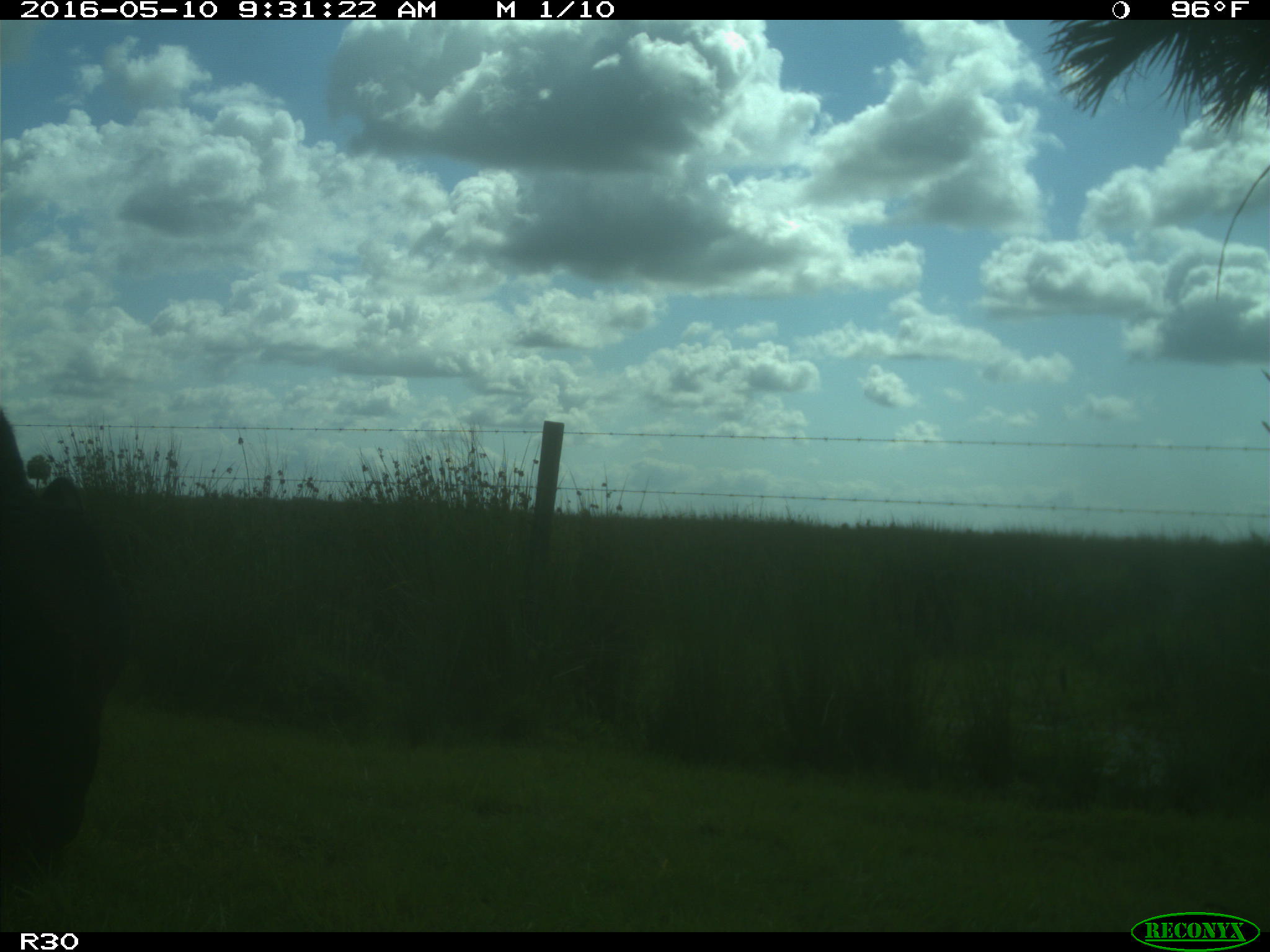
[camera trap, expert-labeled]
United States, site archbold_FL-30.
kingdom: Animalia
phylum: Chordata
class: Mammalia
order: Artiodactyla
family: Bovidae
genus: Bos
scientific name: Bos taurus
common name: domestic cow